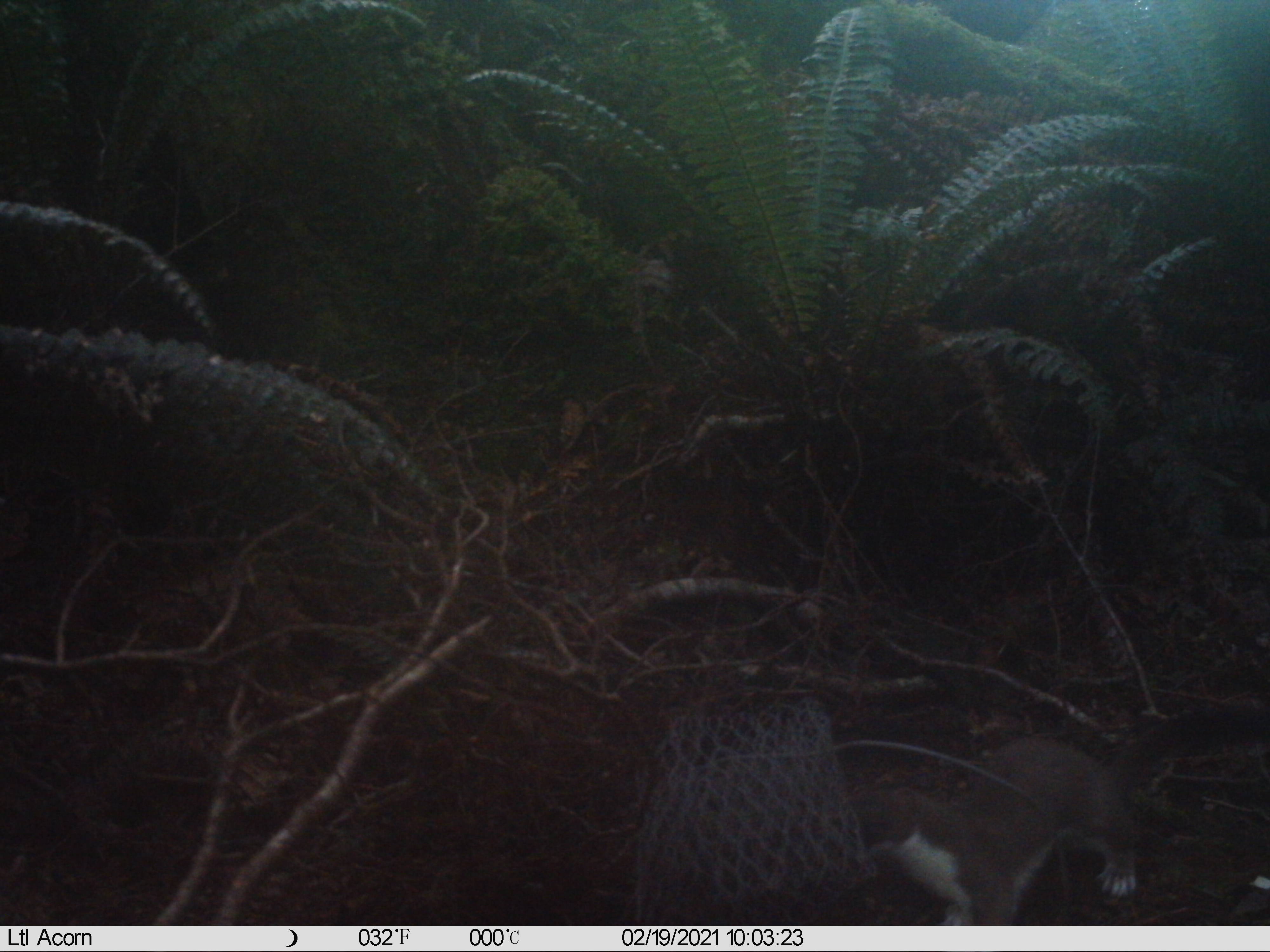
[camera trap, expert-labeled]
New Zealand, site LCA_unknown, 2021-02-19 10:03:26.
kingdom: Animalia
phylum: Chordata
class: Mammalia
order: Carnivora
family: Mustelidae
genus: Mustela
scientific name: Mustela erminea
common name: stoat